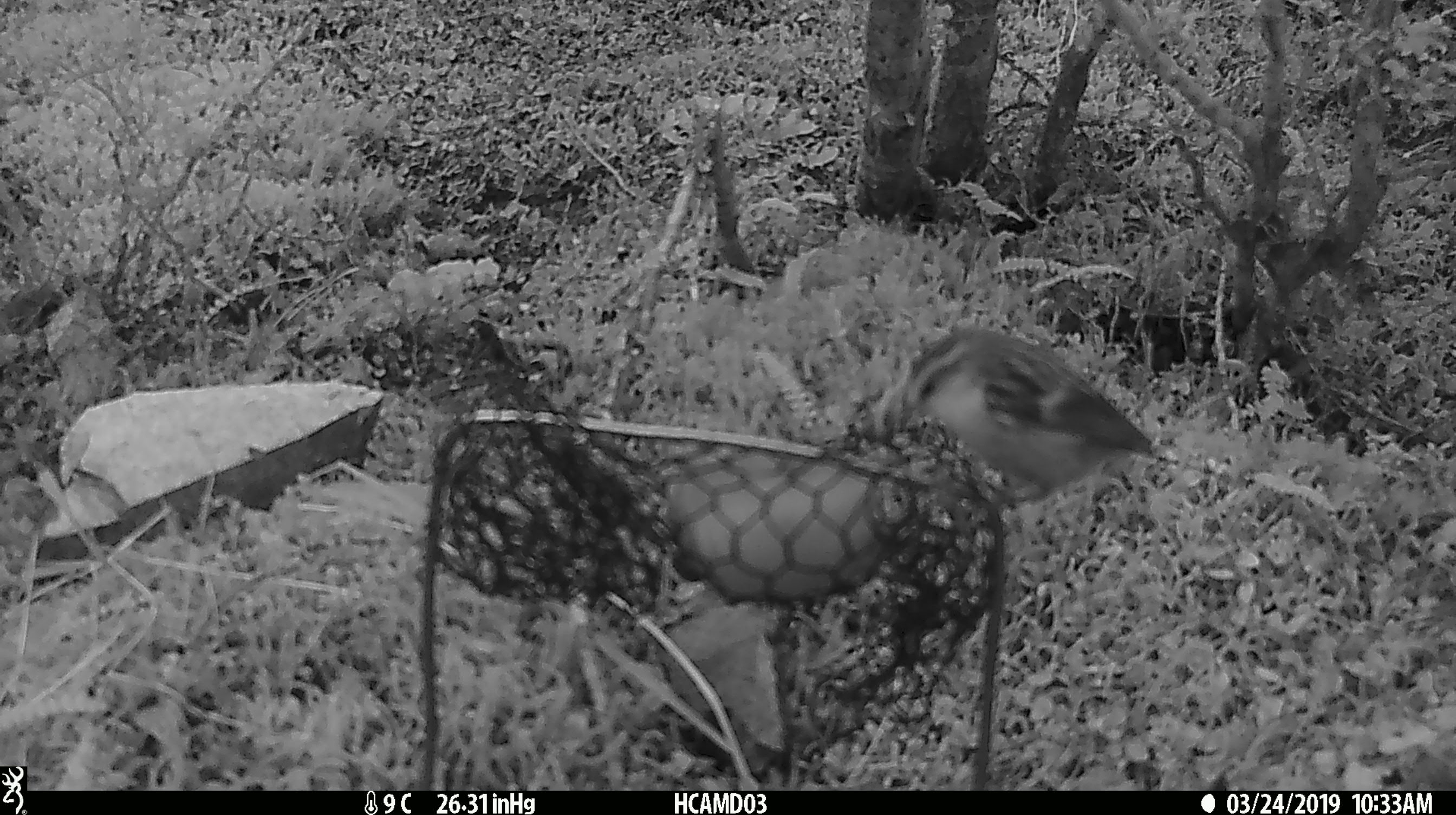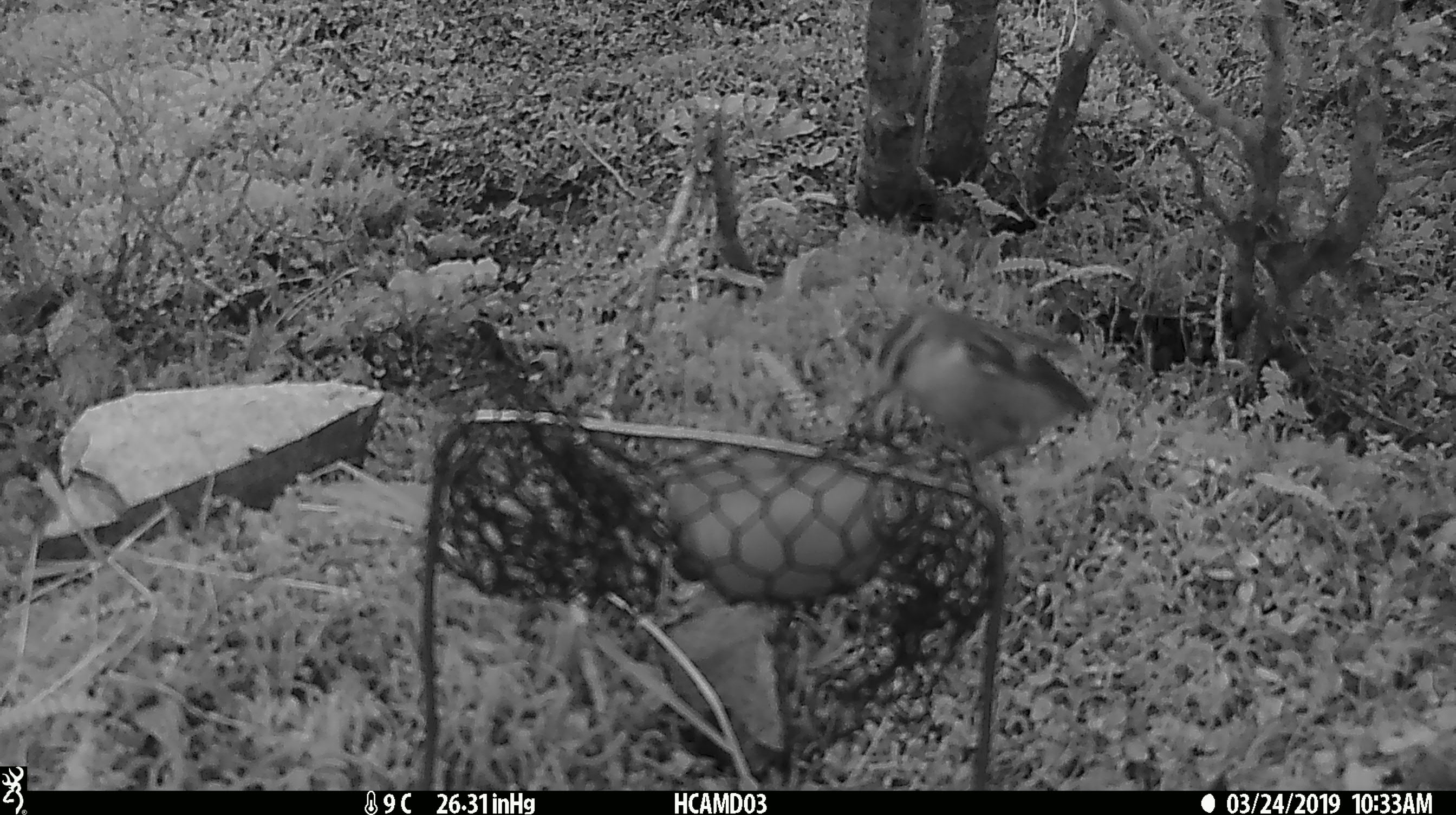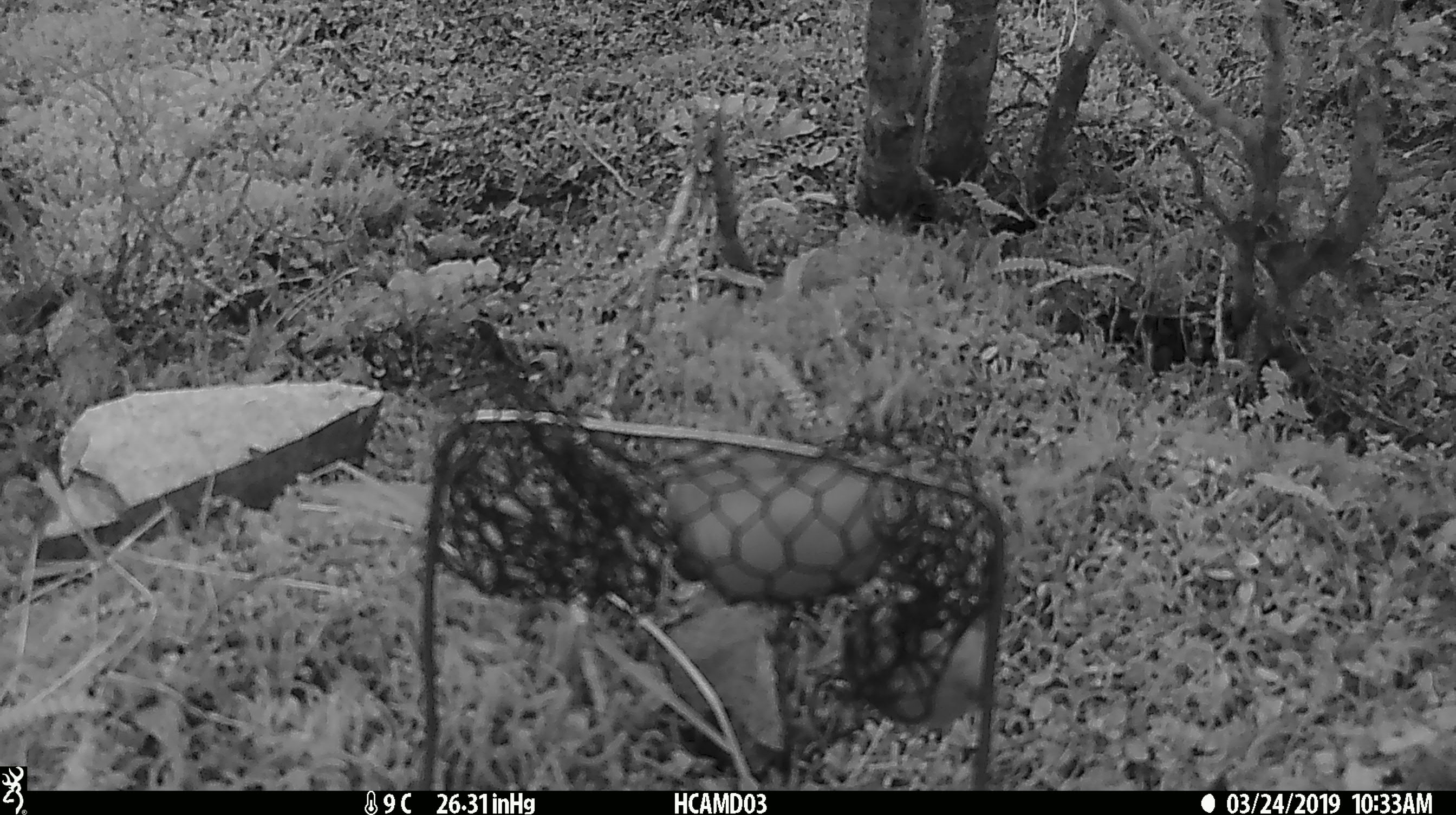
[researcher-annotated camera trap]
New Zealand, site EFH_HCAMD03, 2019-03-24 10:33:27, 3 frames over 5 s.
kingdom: Animalia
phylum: Chordata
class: Aves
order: Passeriformes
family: Acanthisittidae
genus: Acanthisitta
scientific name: Acanthisitta chloris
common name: rifleman